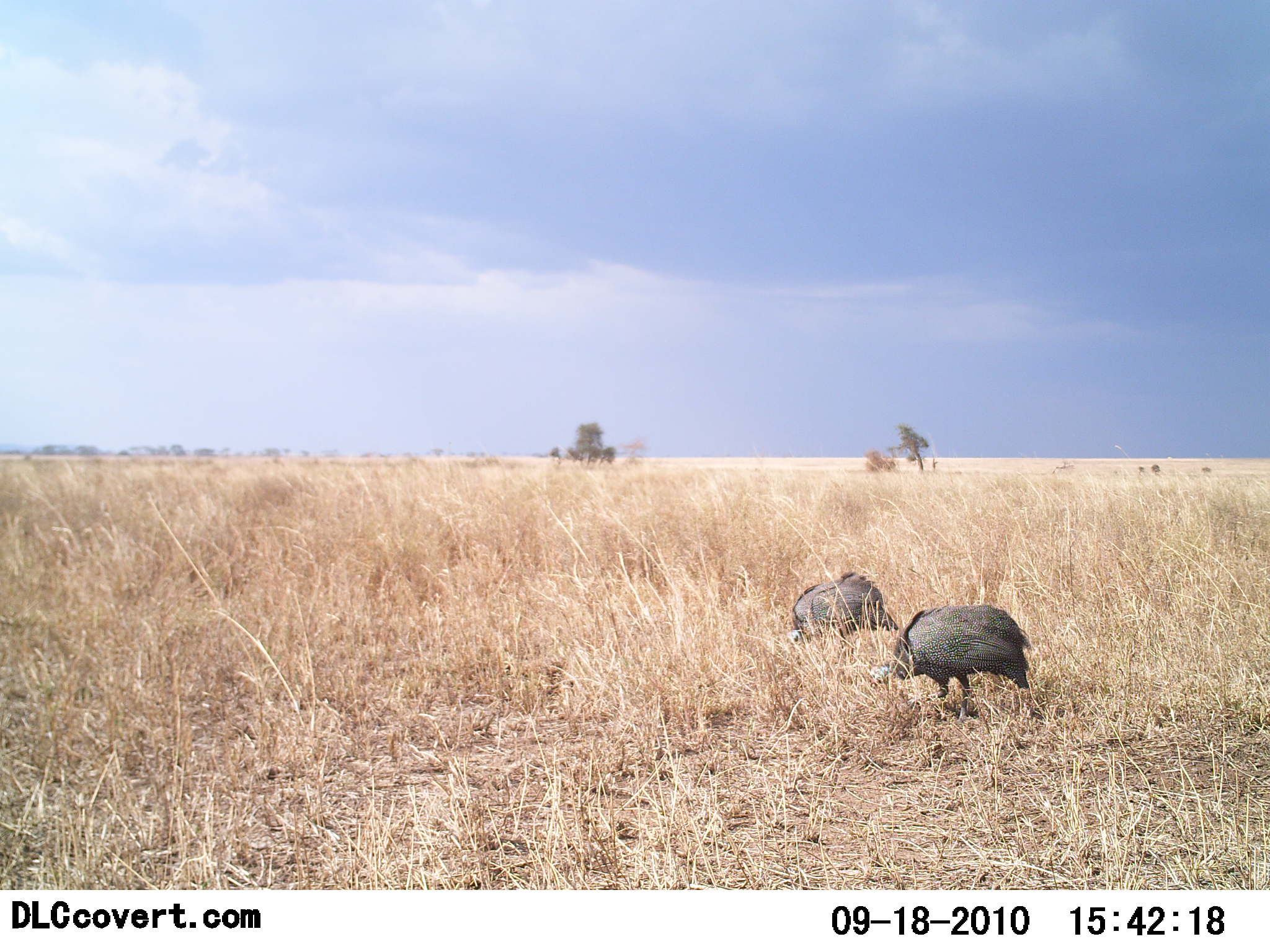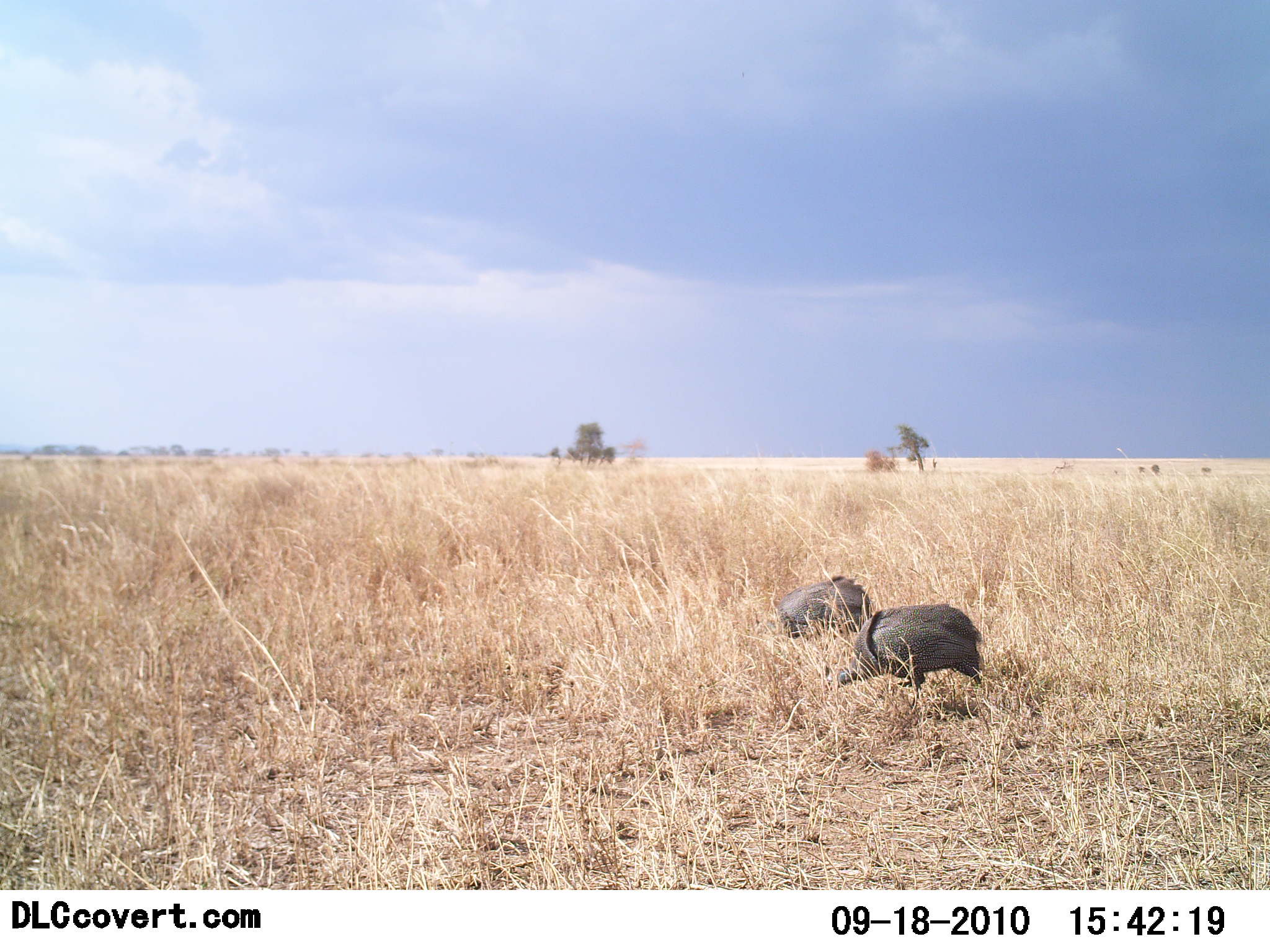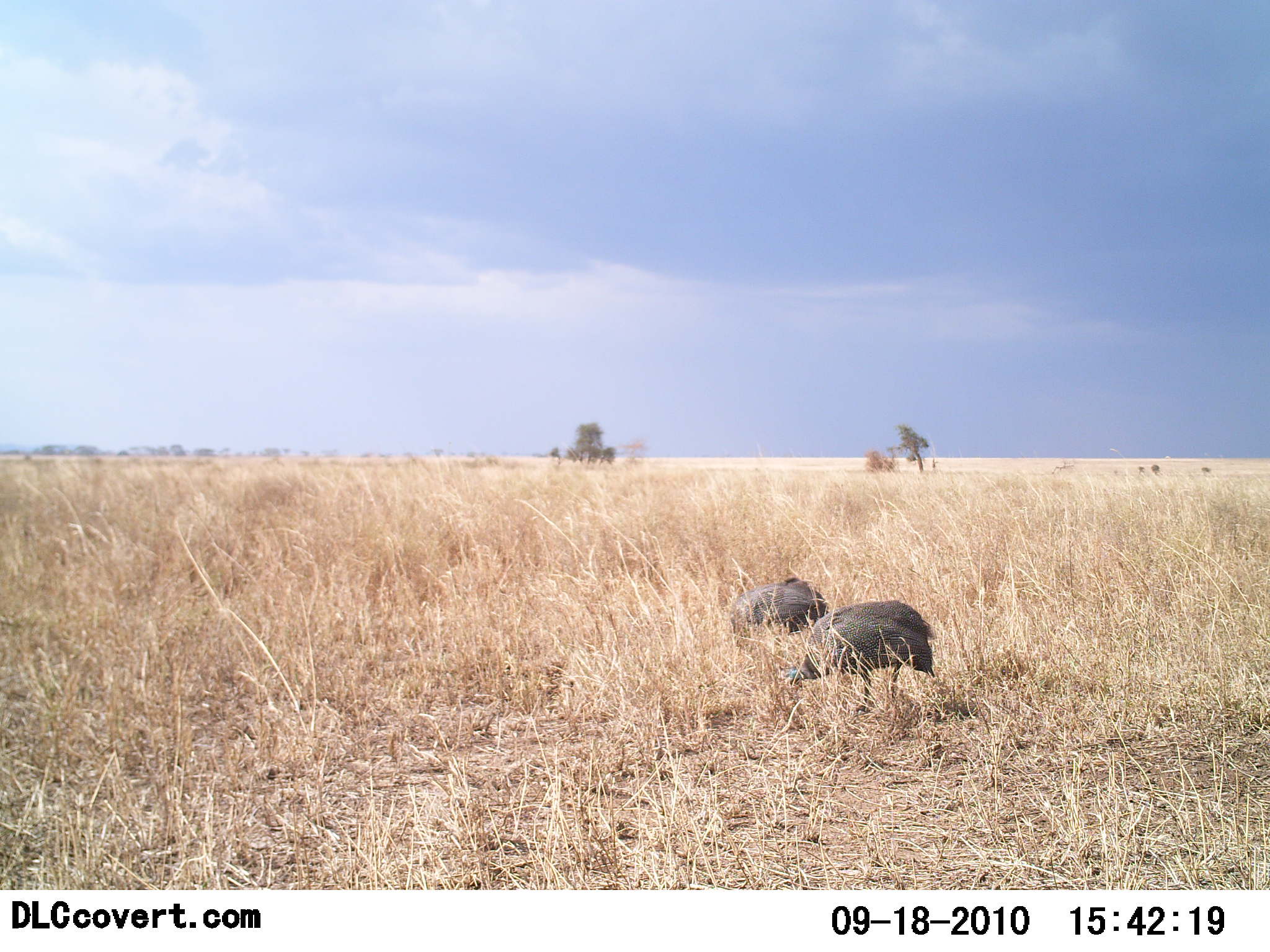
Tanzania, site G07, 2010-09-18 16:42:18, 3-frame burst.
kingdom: Animalia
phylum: Chordata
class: Aves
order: Galliformes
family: Numididae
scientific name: Numididae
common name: guinea fowl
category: guineafowl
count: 2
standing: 6%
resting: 6%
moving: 53%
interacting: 0%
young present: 0%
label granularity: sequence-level